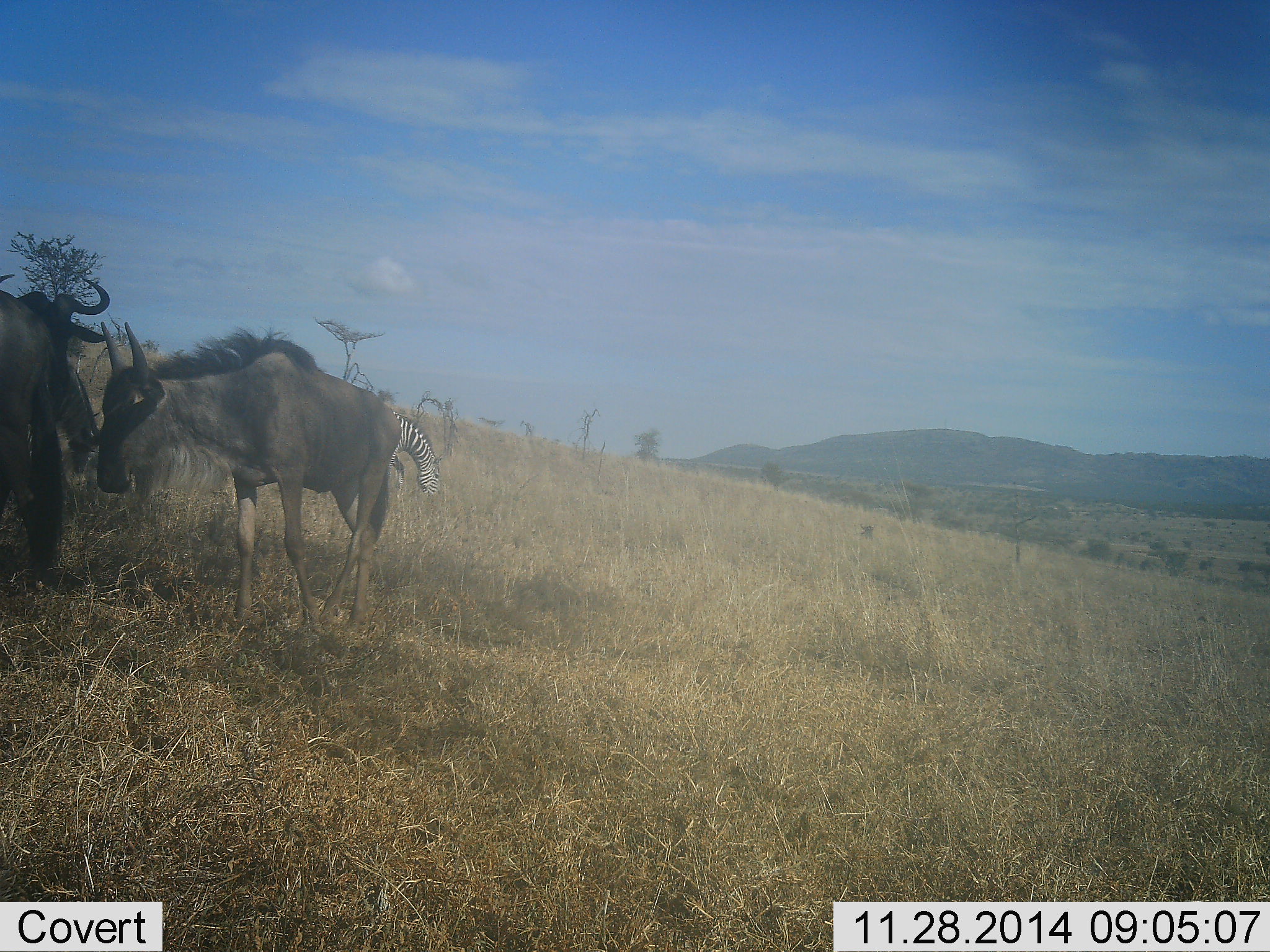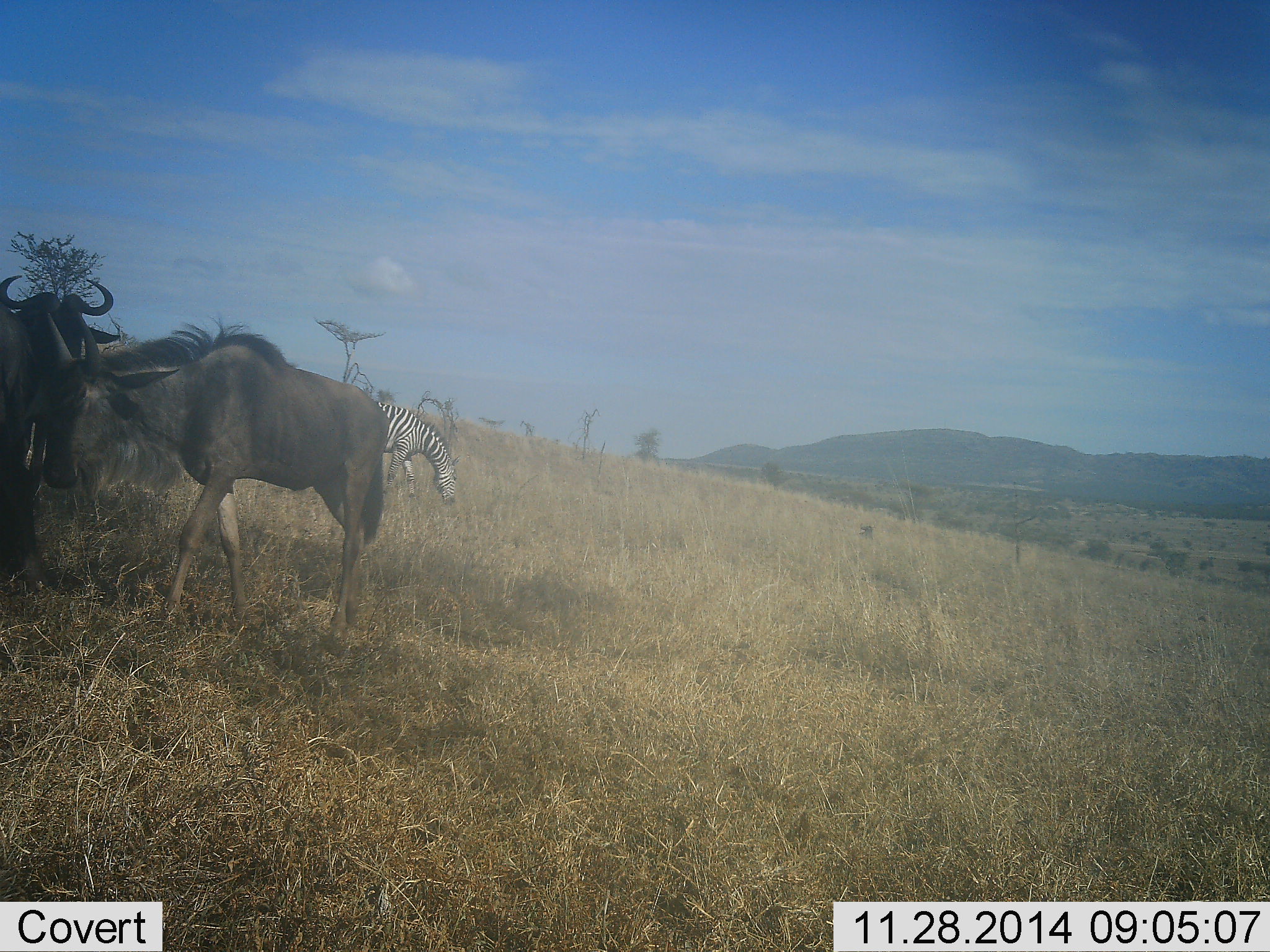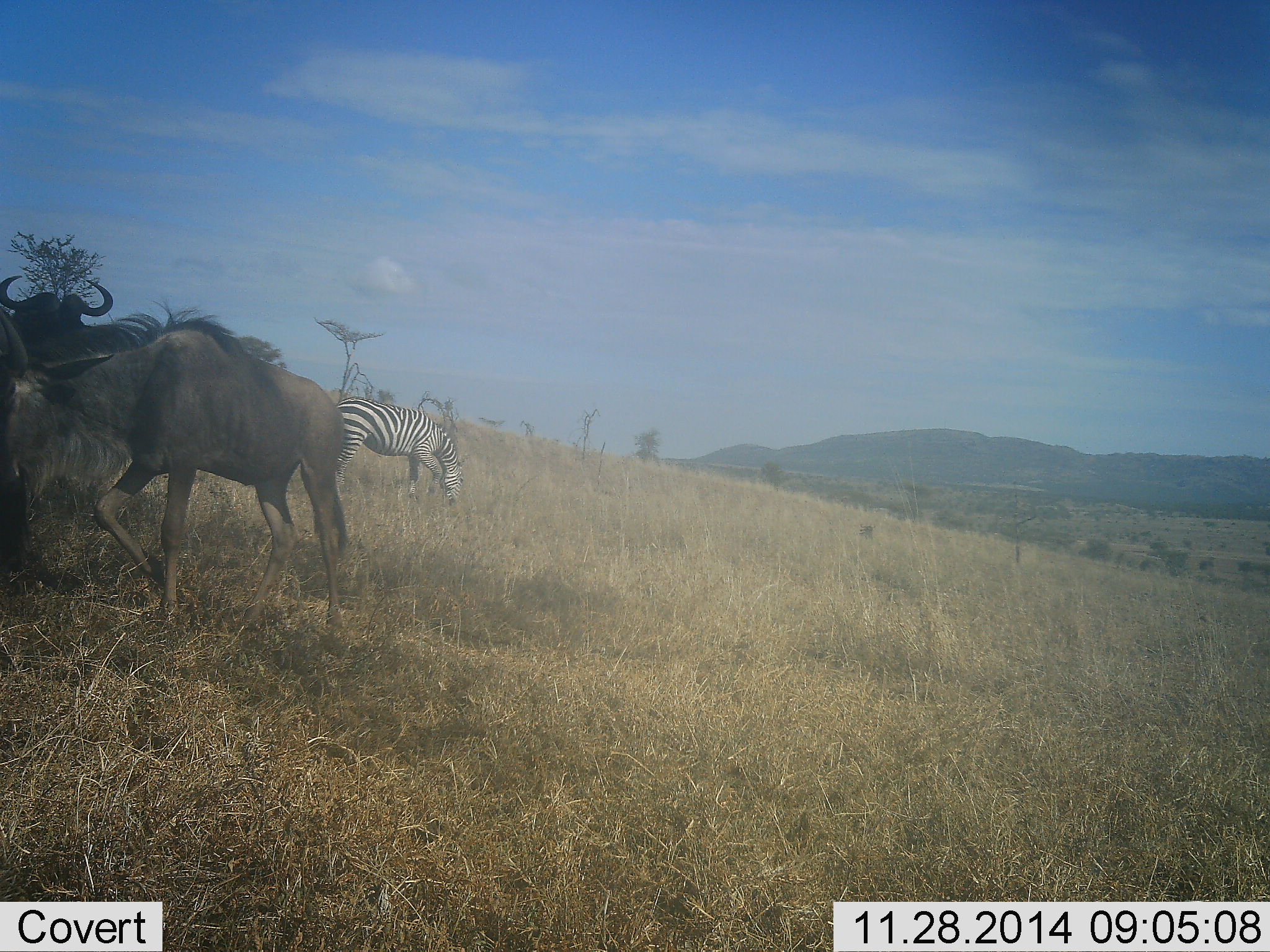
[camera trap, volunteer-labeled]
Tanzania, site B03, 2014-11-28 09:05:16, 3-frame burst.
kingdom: Animalia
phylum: Chordata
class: Mammalia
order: Artiodactyla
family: Bovidae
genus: Connochaetes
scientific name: Connochaetes taurinus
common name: blue wildebeest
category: wildebeest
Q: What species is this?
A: Wildebeest (blue wildebeest) (Connochaetes taurinus).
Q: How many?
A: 3.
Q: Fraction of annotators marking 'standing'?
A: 60%.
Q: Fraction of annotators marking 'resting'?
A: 0%.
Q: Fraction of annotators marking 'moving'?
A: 80%.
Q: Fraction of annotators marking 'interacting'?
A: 0%.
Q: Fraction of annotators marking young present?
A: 0%.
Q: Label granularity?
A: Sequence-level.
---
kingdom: Animalia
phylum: Chordata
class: Mammalia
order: Perissodactyla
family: Equidae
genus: Equus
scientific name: Equus quagga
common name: plains zebra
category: zebra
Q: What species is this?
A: Zebra (plains zebra) (Equus quagga).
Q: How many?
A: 1.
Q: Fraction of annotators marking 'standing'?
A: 10%.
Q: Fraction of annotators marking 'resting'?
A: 0%.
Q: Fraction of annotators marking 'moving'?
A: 10%.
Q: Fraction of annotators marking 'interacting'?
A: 0%.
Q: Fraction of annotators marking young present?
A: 0%.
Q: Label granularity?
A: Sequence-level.